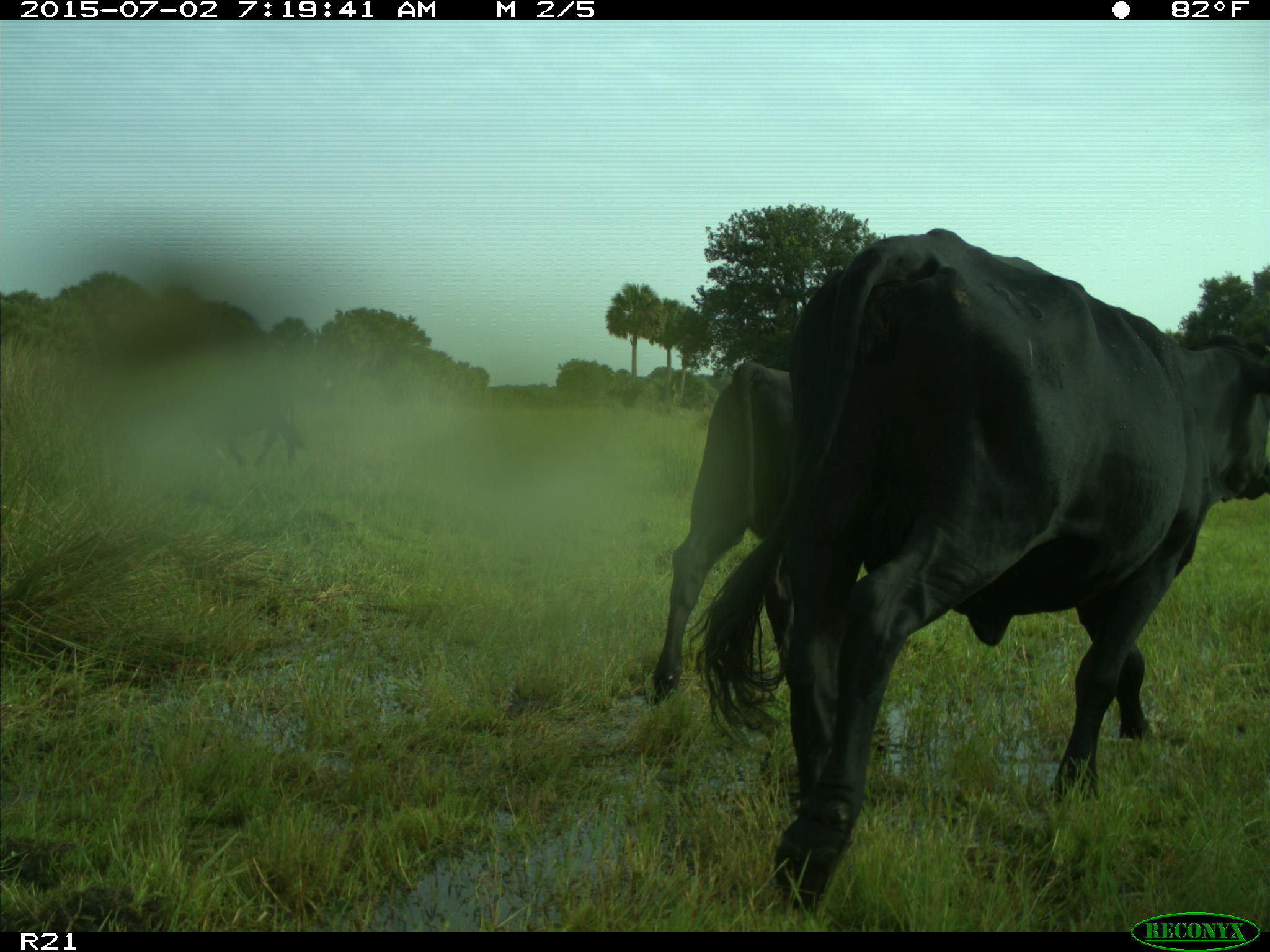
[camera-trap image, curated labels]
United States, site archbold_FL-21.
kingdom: Animalia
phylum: Chordata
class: Mammalia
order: Artiodactyla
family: Bovidae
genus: Bos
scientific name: Bos taurus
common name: domestic cow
Bos taurus (domestic cow).